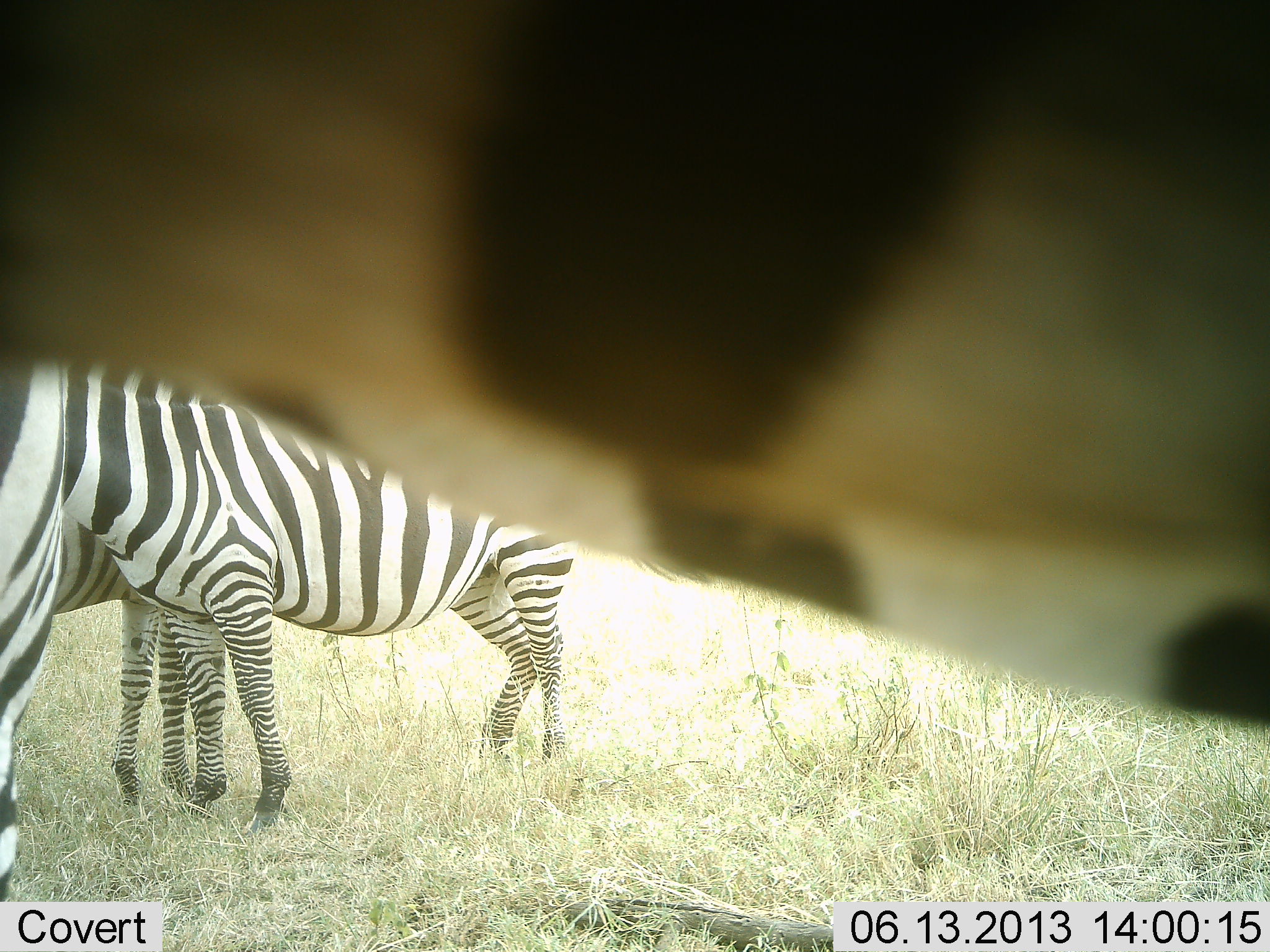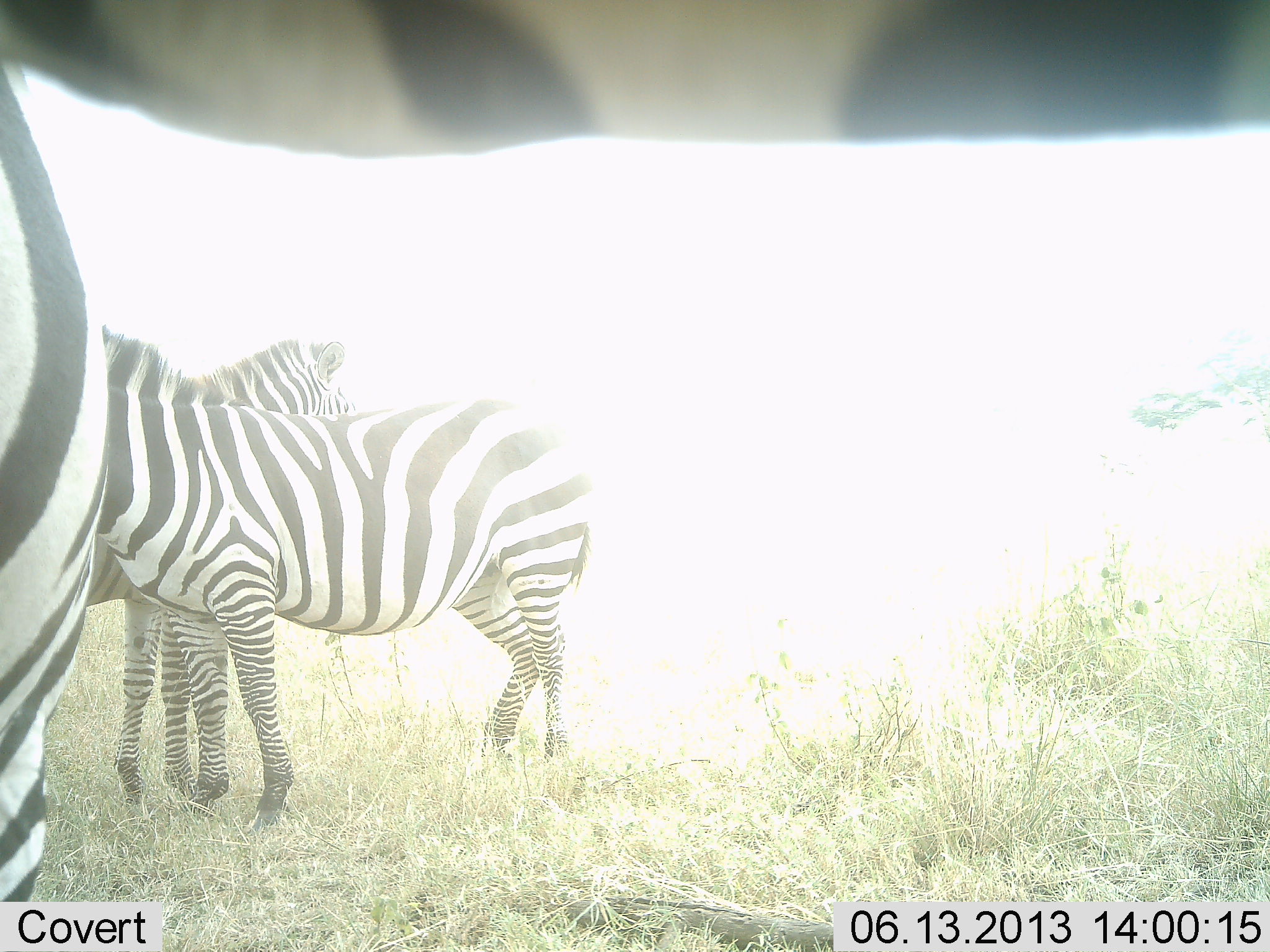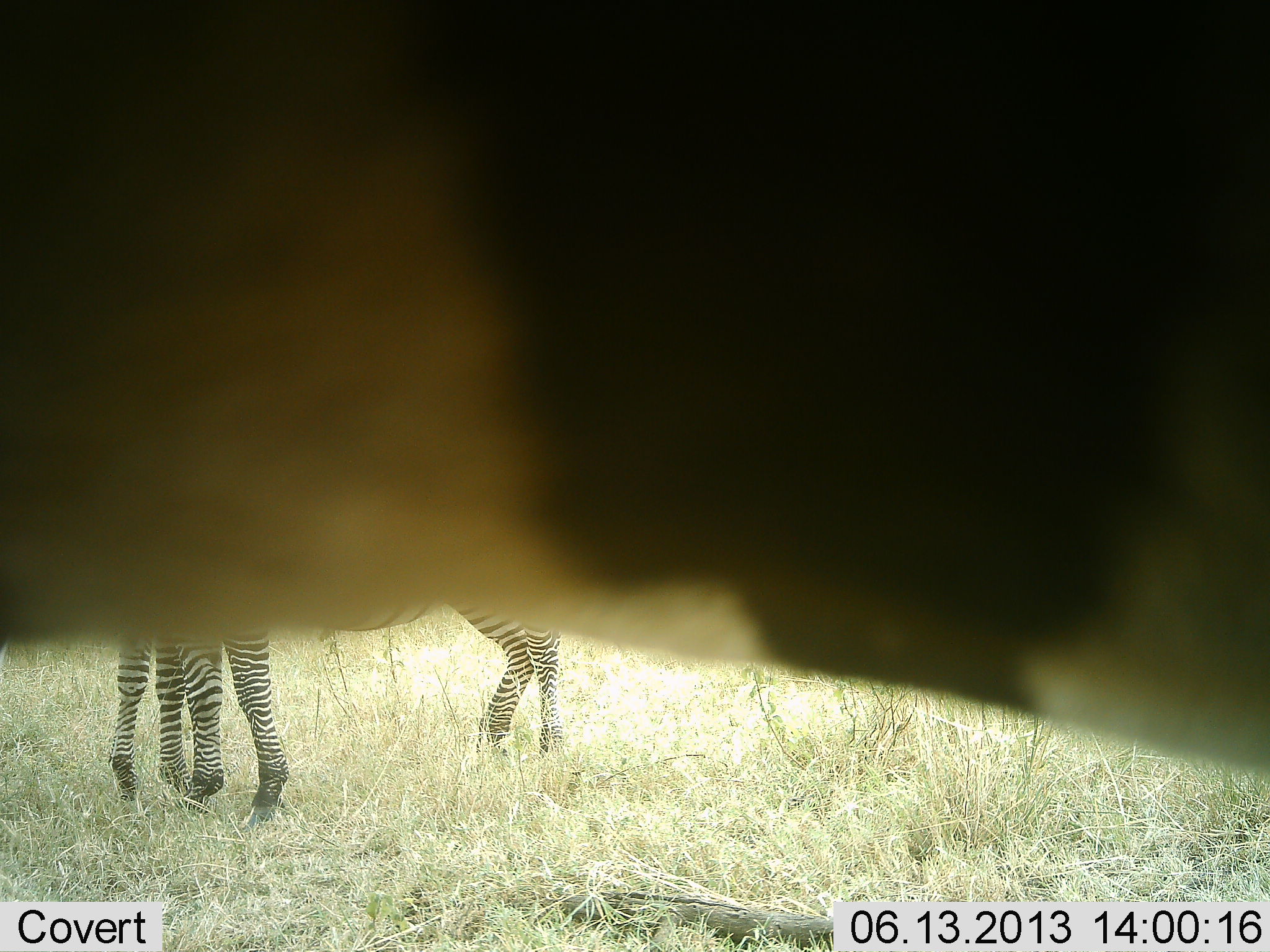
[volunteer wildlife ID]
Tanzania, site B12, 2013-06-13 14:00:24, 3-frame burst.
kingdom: Animalia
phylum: Chordata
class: Mammalia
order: Perissodactyla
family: Equidae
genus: Equus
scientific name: Equus quagga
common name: plains zebra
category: zebra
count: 3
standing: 100%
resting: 0%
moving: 20%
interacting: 20%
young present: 0%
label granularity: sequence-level